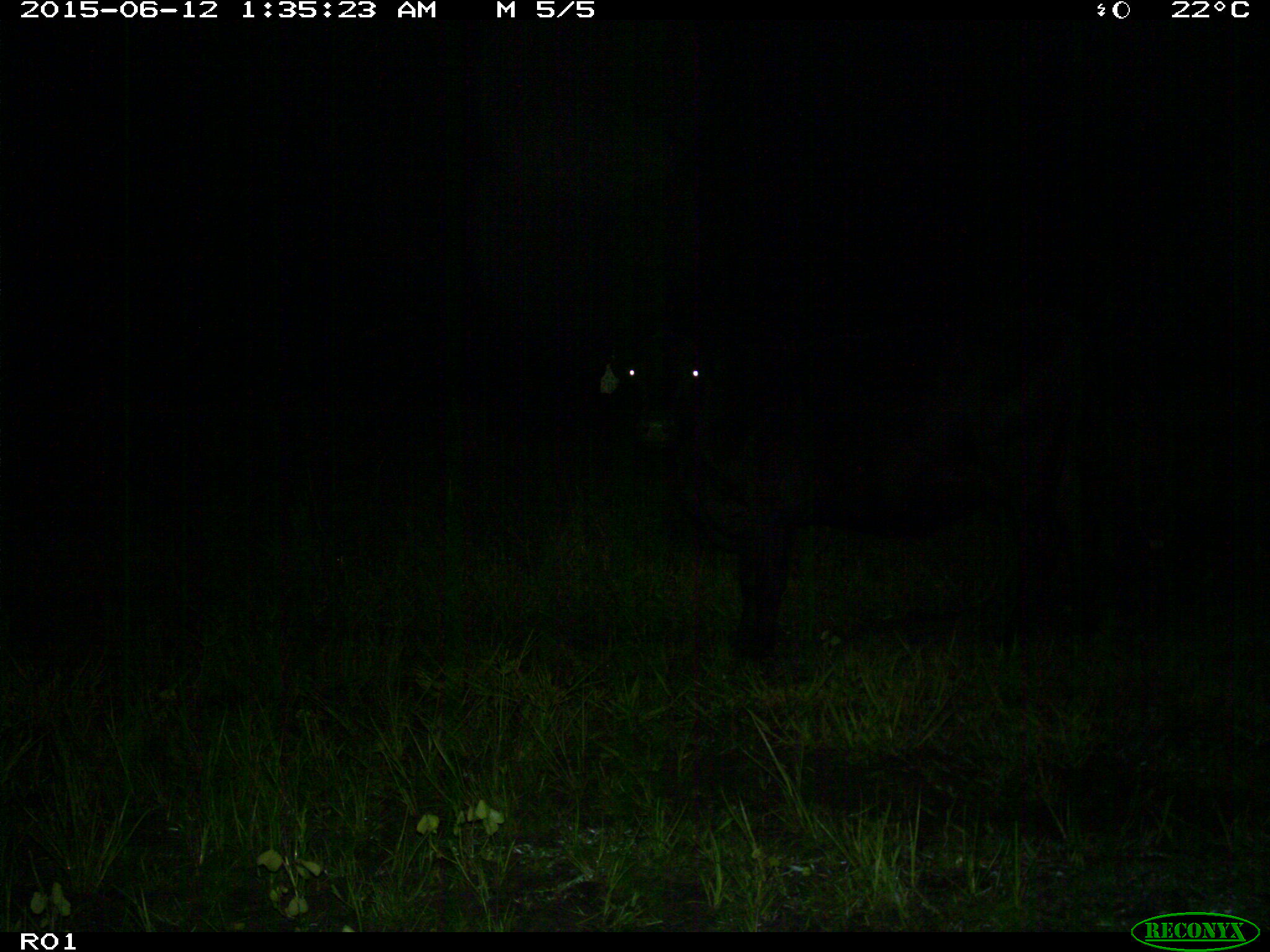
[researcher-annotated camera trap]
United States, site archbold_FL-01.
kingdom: Animalia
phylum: Chordata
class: Mammalia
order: Artiodactyla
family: Bovidae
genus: Bos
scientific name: Bos taurus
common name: domestic cow